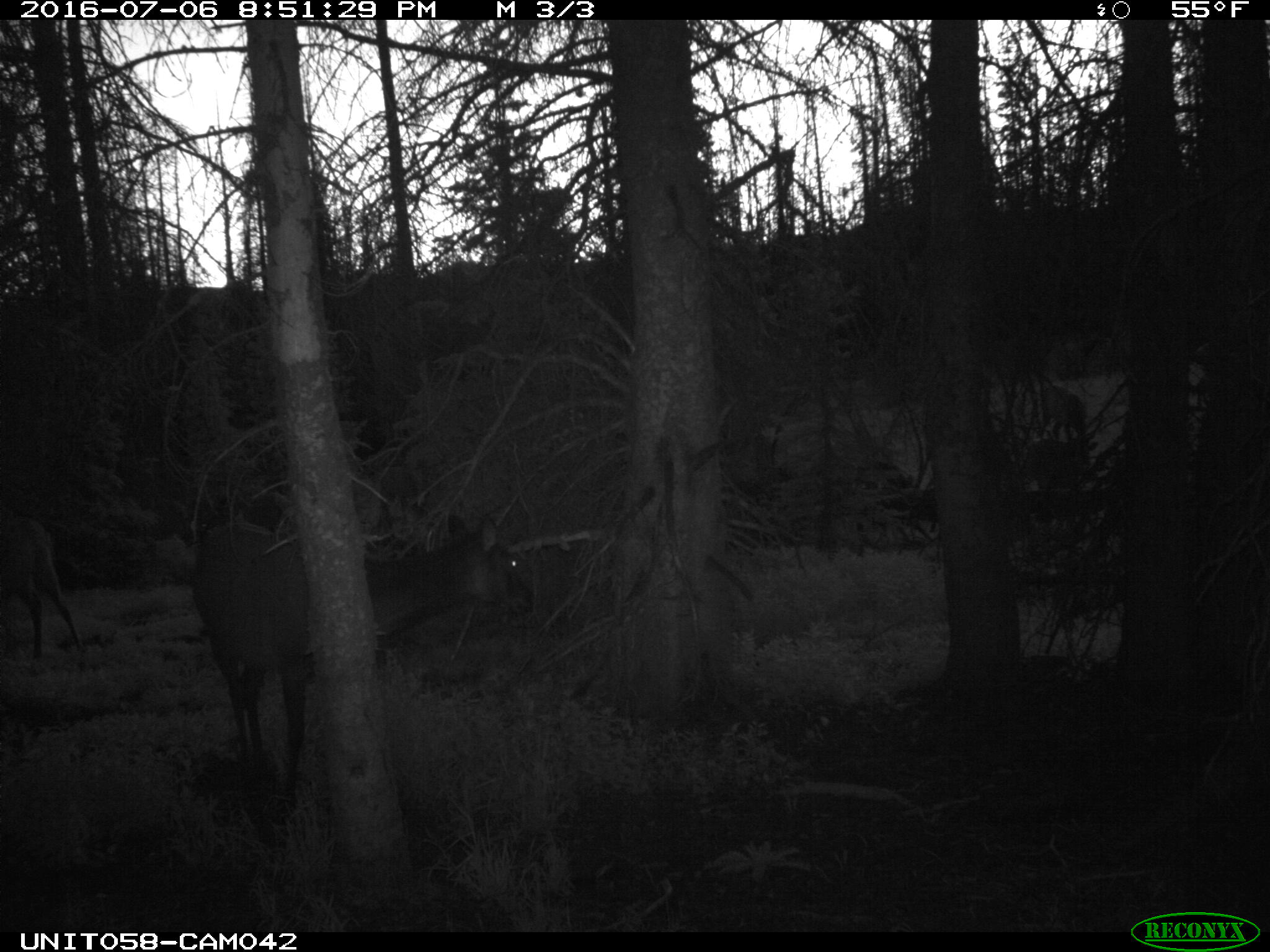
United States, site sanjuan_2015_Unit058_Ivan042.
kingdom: Animalia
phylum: Chordata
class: Mammalia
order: Artiodactyla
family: Cervidae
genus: Cervus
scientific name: Cervus elaphus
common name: red deer